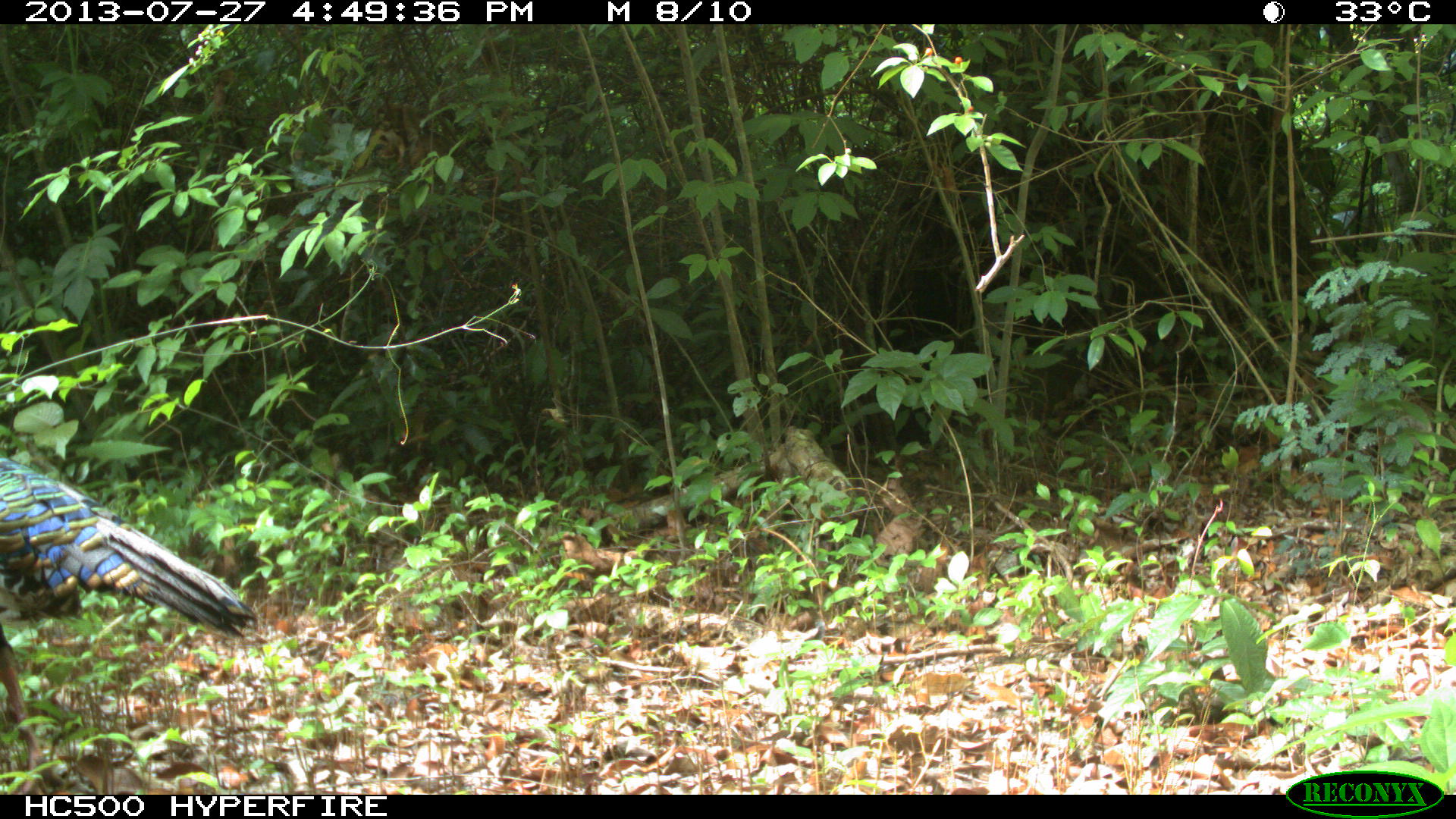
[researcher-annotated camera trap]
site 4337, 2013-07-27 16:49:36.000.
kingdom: Animalia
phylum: Chordata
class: Aves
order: Galliformes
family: Phasianidae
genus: Meleagris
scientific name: Meleagris ocellata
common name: ocellated turkey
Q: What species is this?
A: Meleagris ocellata (ocellated turkey).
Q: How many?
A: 1.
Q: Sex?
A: Male.